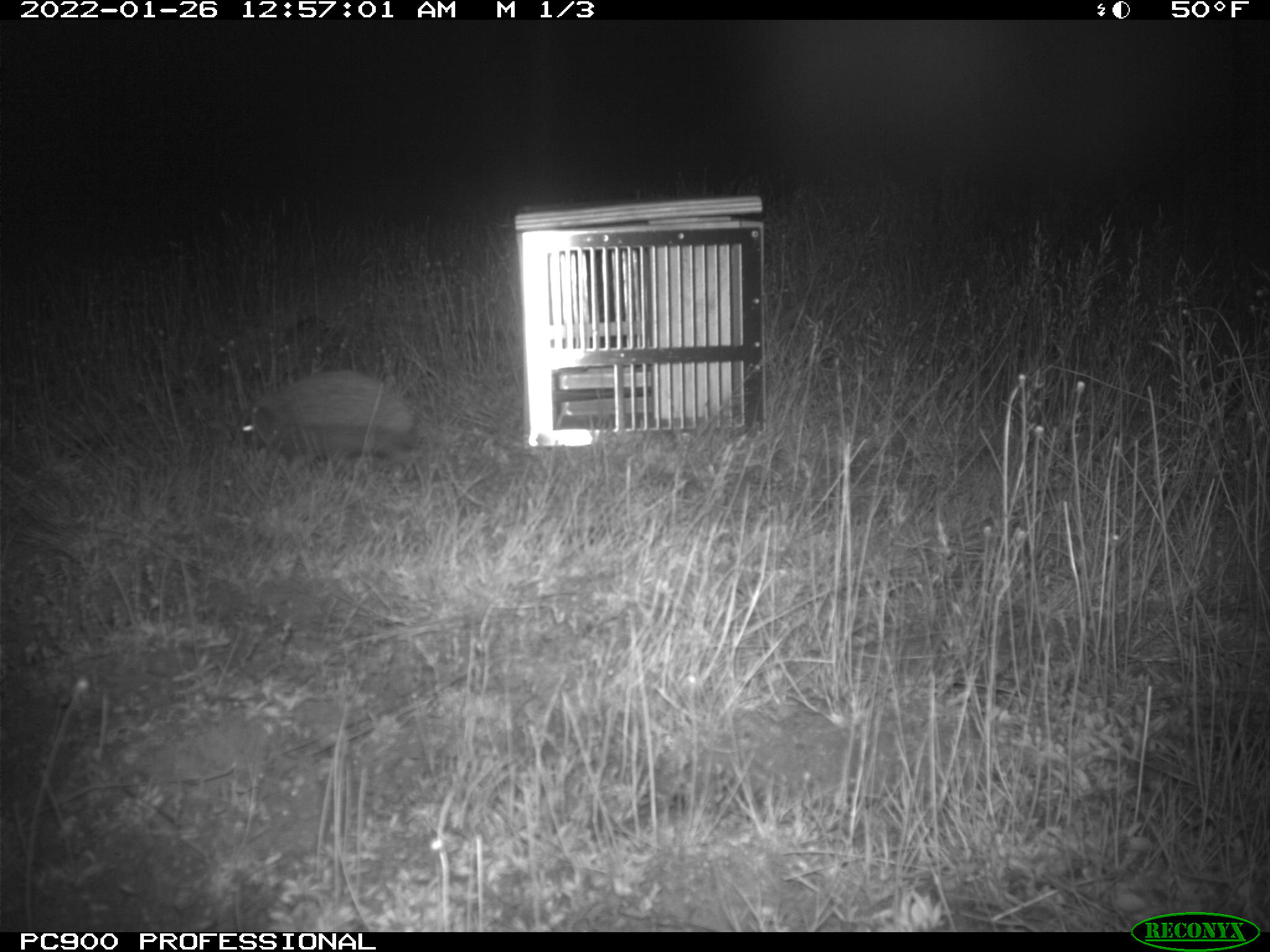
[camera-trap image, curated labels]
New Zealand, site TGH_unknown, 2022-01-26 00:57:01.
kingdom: Animalia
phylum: Chordata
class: Mammalia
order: Eulipotyphla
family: Erinaceidae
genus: Erinaceus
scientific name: Erinaceus europaeus europaeus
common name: european hedgehog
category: hedgehog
Hedgehog (european hedgehog) (Erinaceus europaeus europaeus).